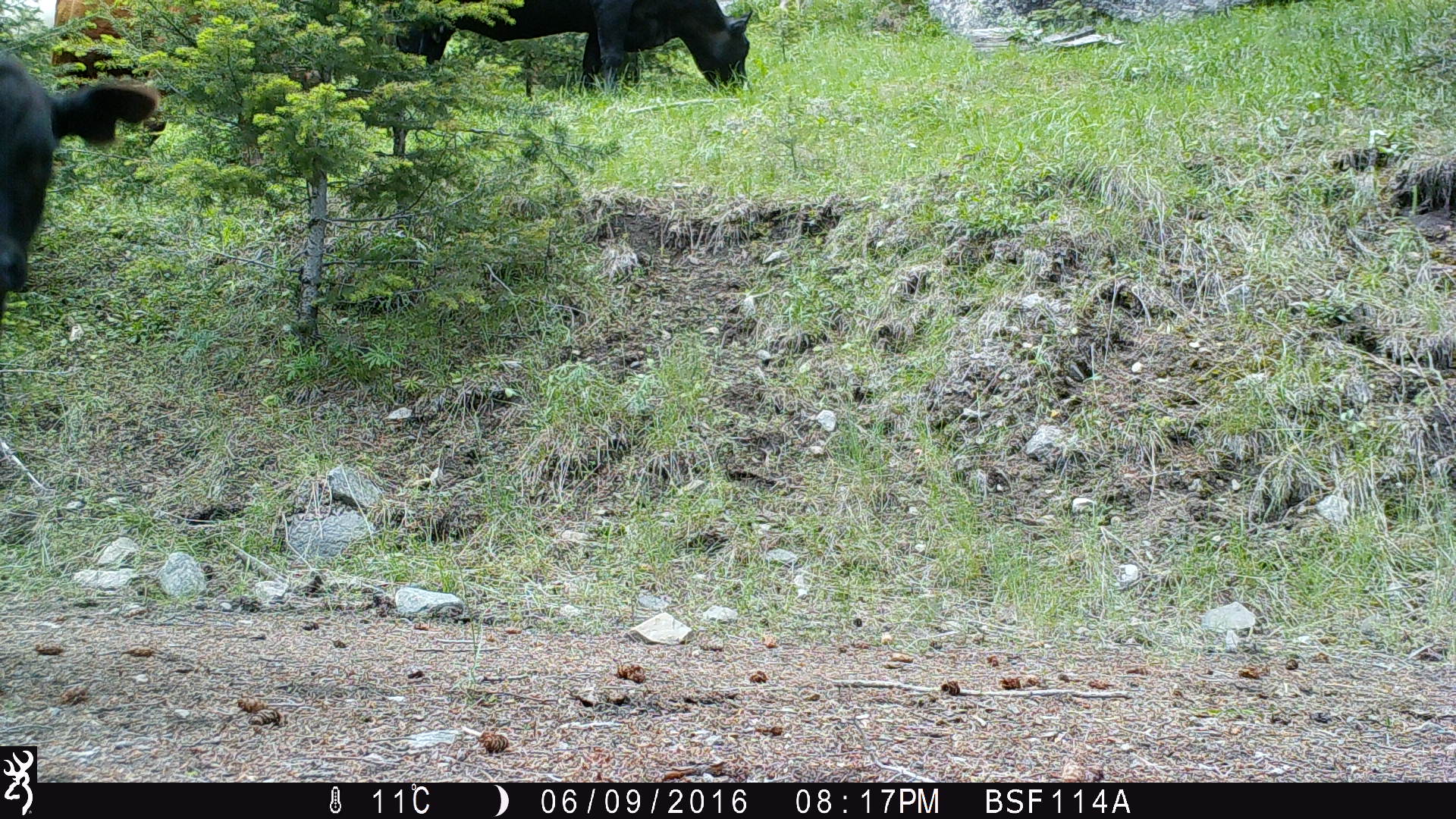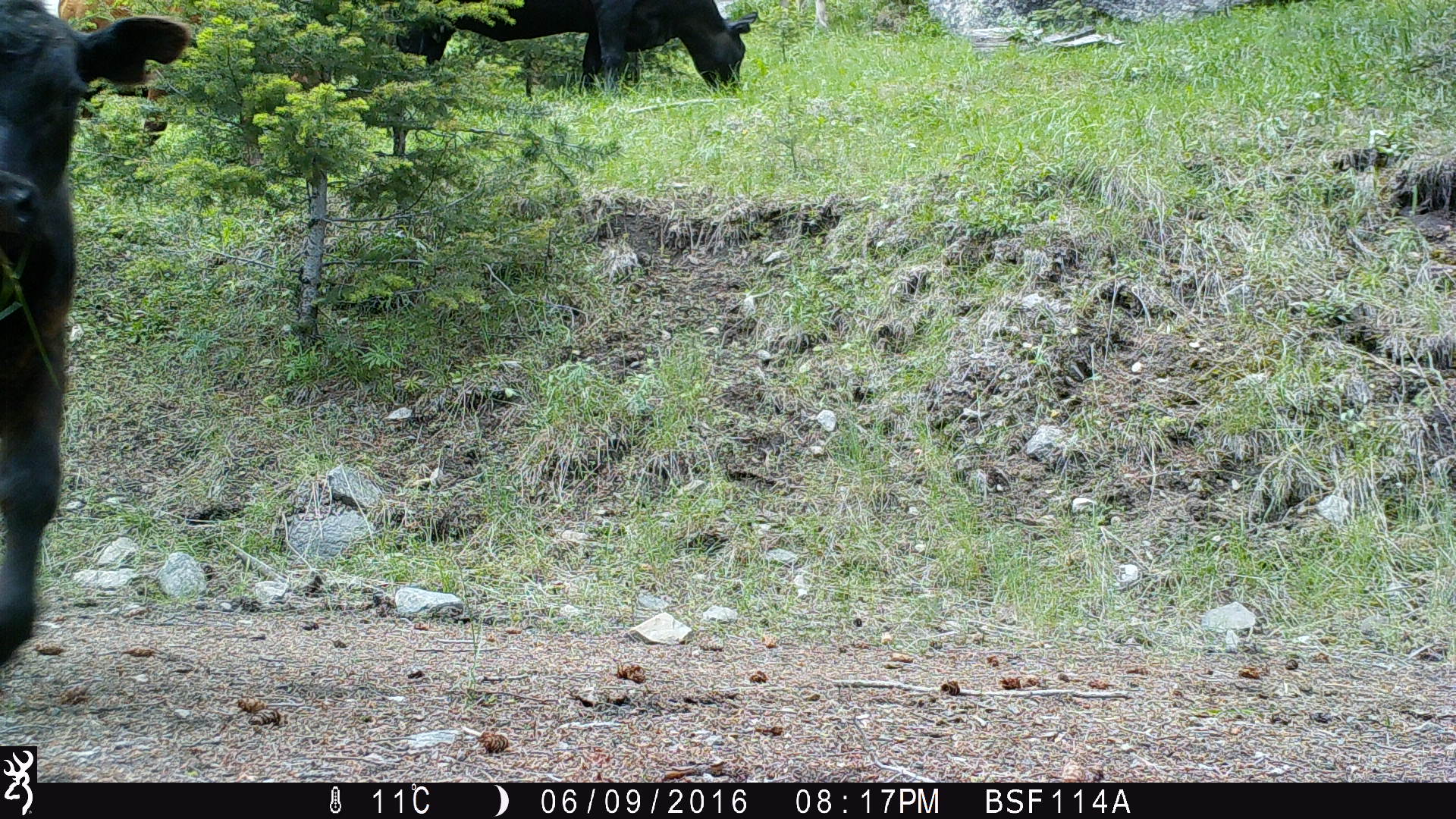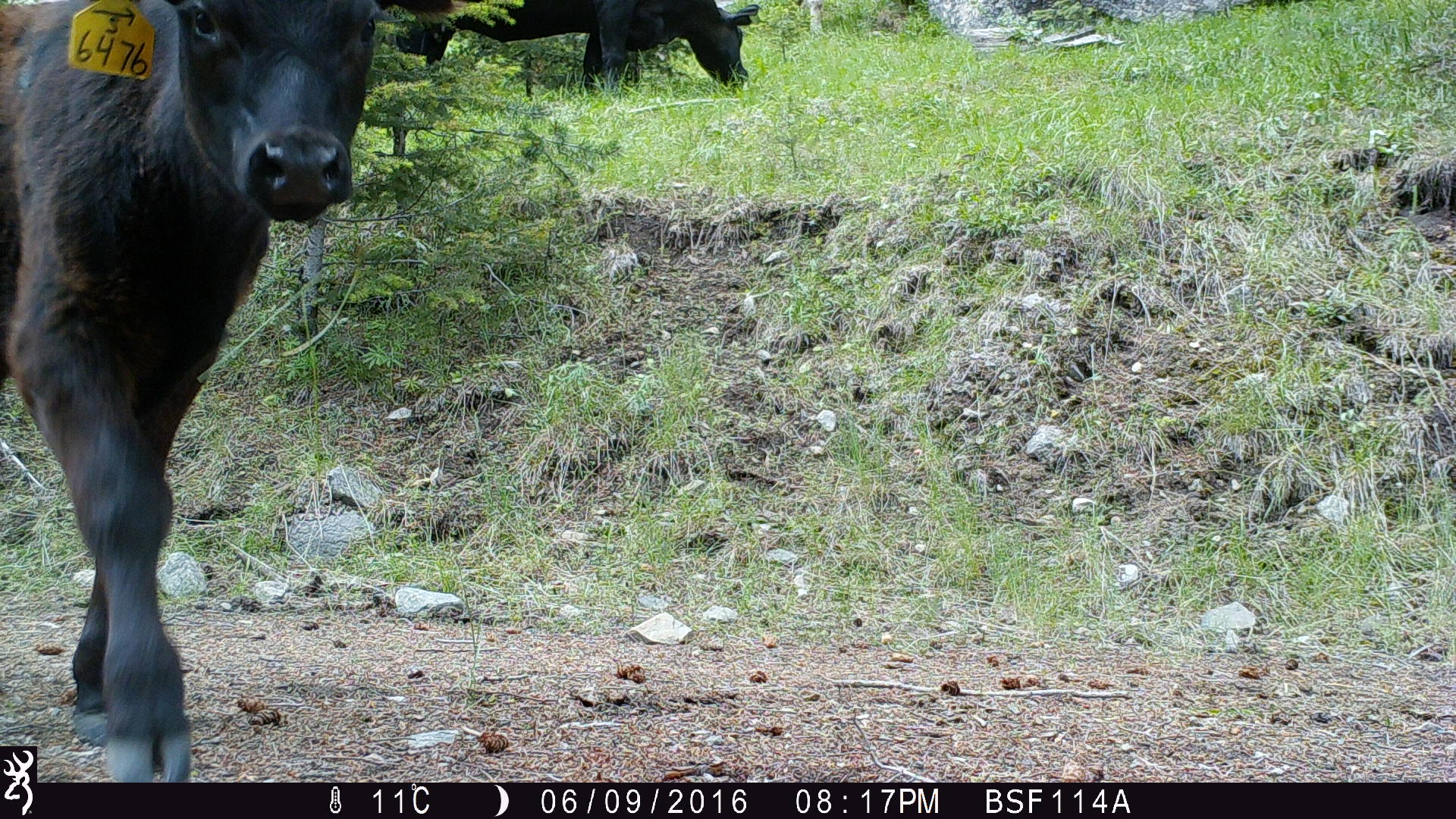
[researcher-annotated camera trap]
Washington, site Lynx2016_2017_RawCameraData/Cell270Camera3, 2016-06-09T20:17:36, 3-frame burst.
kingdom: Animalia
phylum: Chordata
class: Mammalia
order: Artiodactyla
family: Bovidae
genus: Bos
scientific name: Bos taurus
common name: domestic cattle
Domestic cattle (Bos taurus). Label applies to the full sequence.